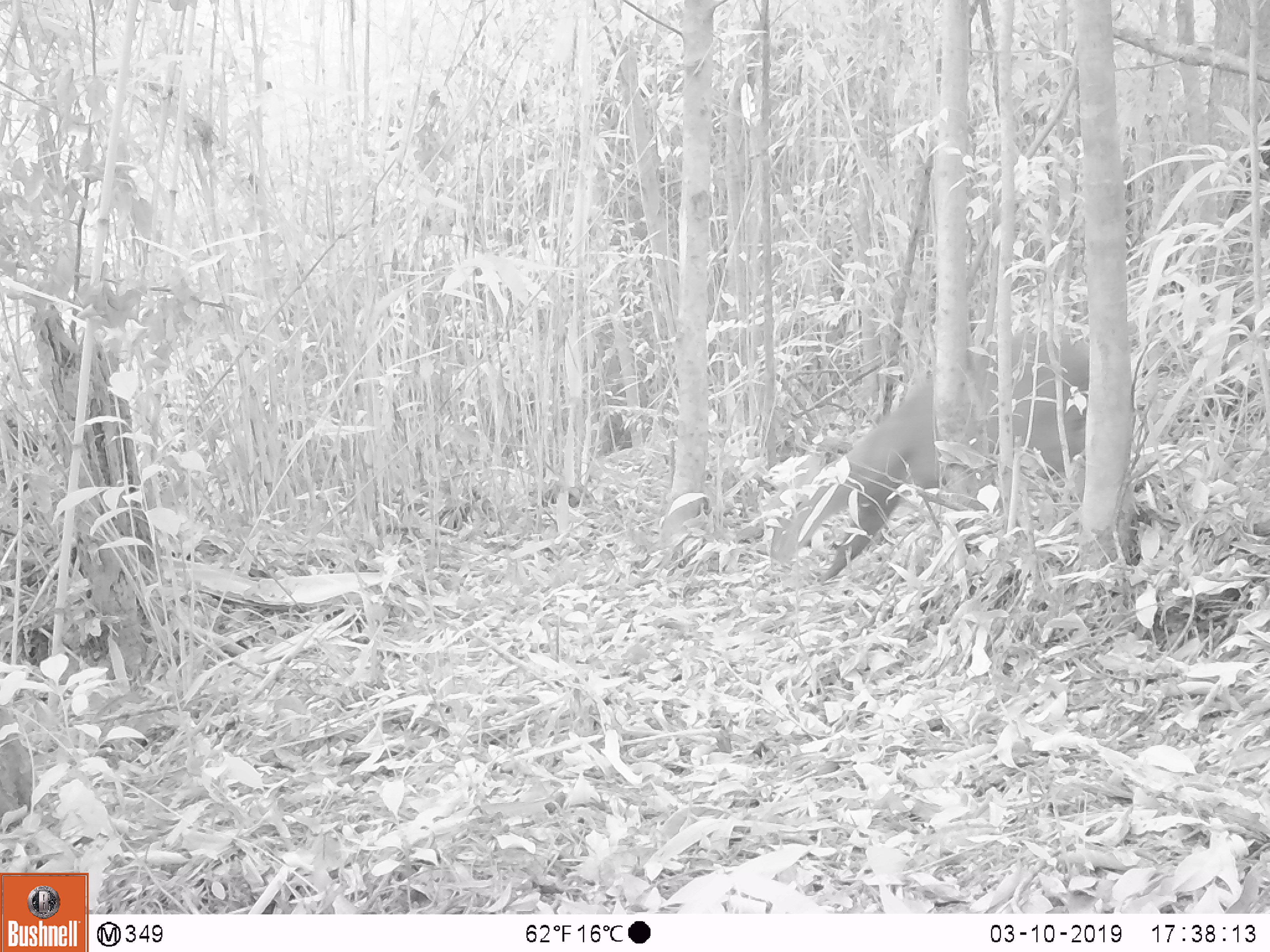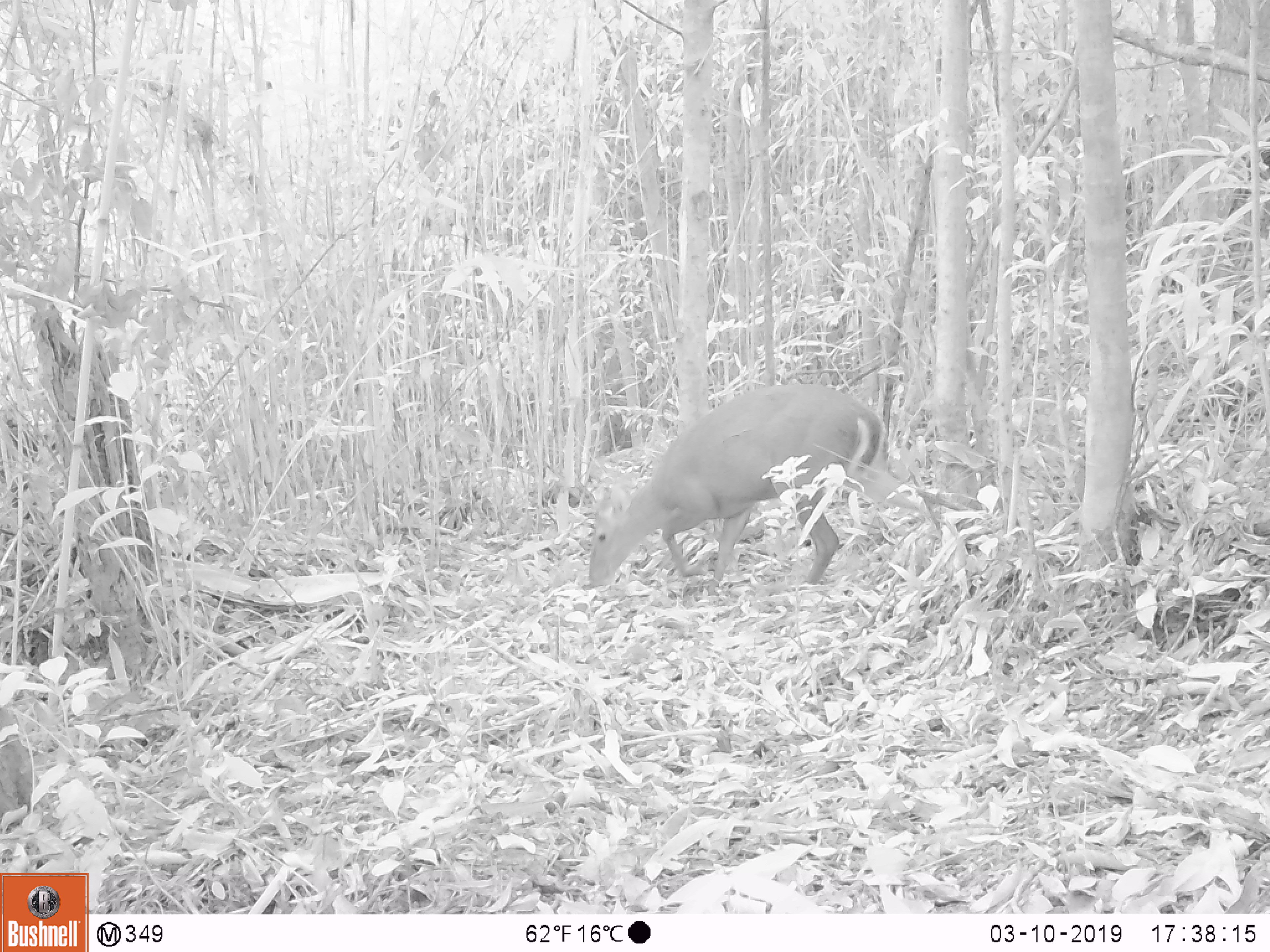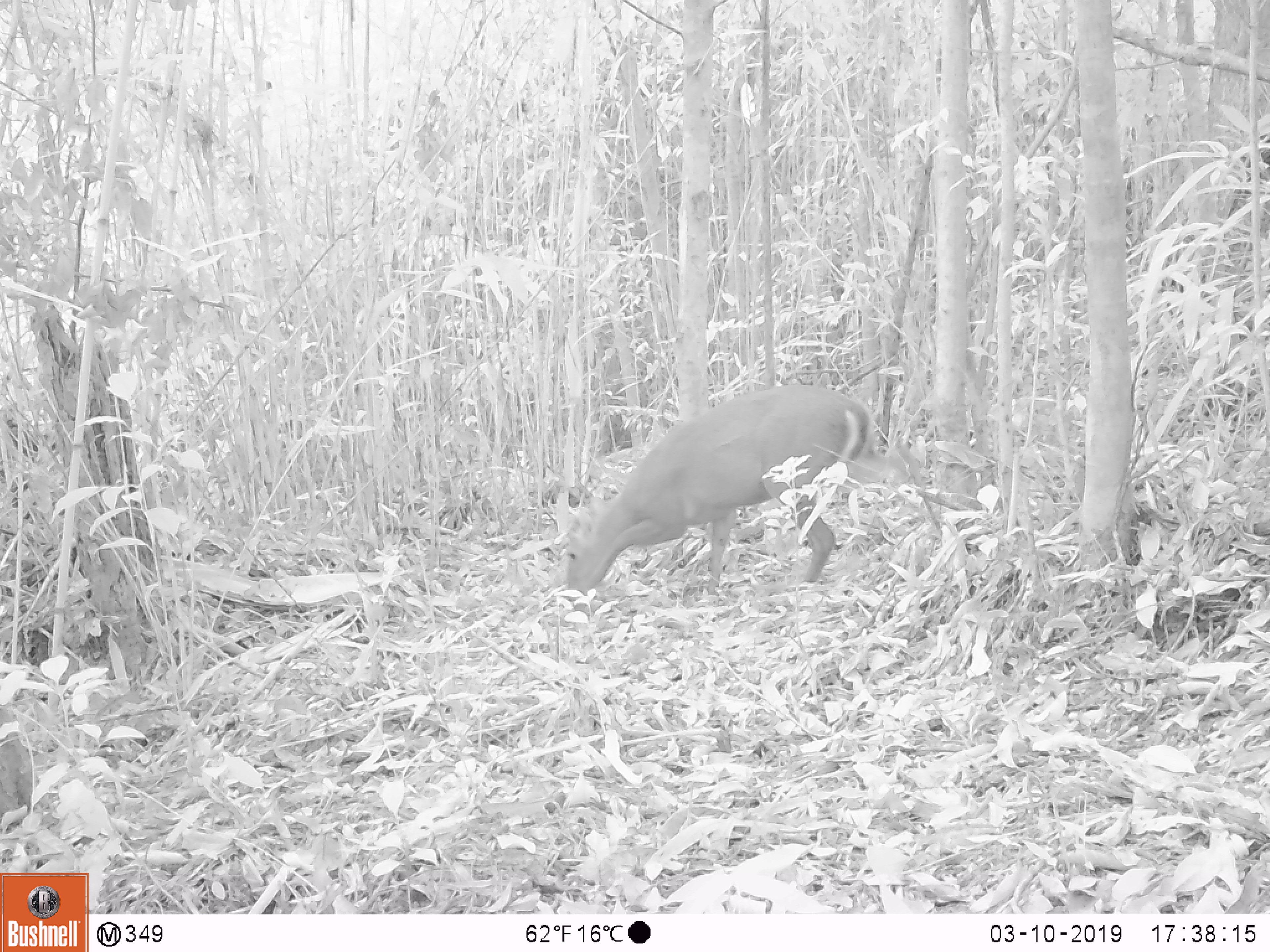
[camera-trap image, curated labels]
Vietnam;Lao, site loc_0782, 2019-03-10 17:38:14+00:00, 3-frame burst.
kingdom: Animalia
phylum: Chordata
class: Mammalia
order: Artiodactyla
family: Cervidae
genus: Muntiacus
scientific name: Muntiacus rooseveltorum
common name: roosevelt's muntjac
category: roosevelts muntjac group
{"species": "roosevelts muntjac group (roosevelt's muntjac) (Muntiacus rooseveltorum)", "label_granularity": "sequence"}